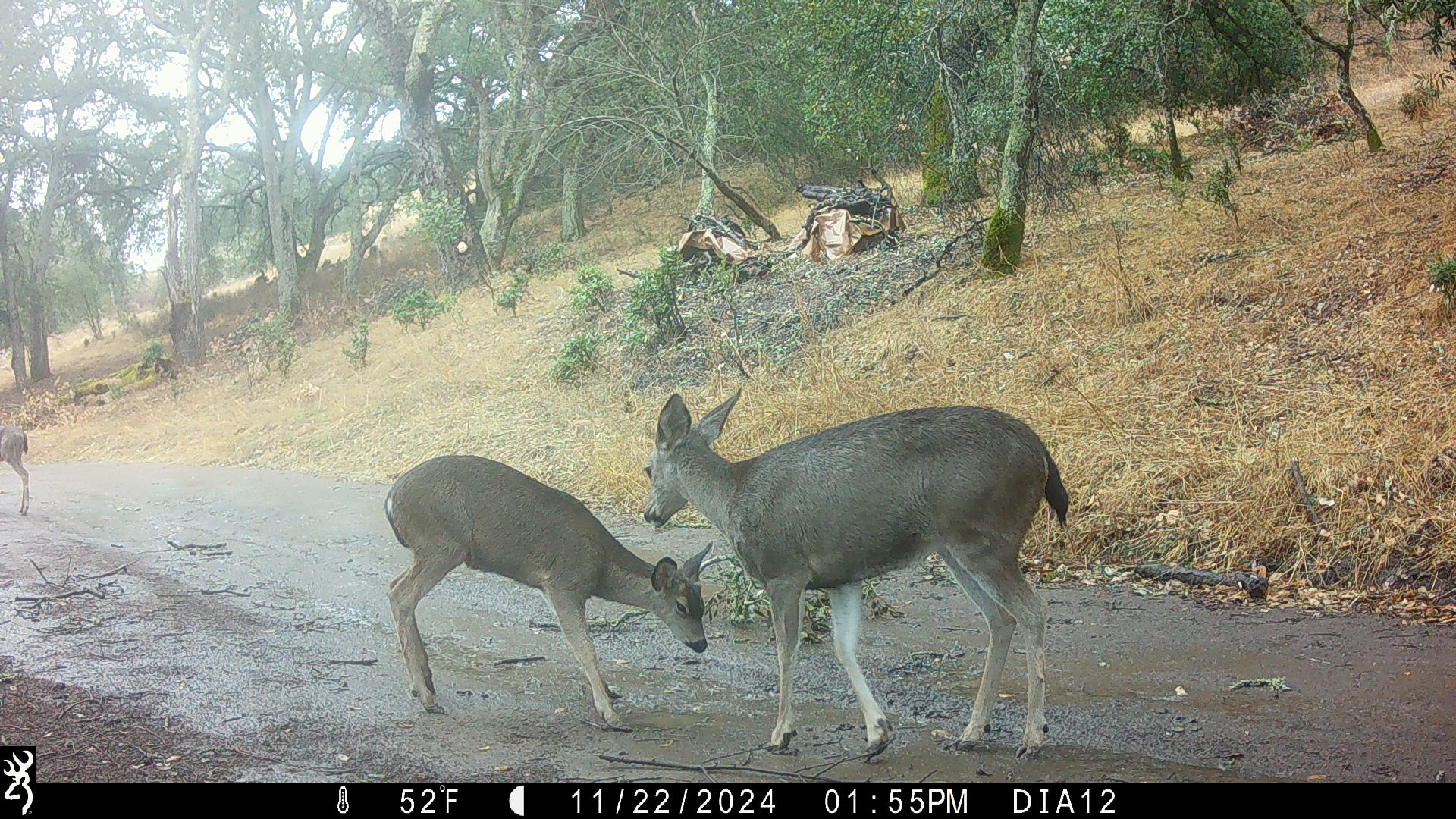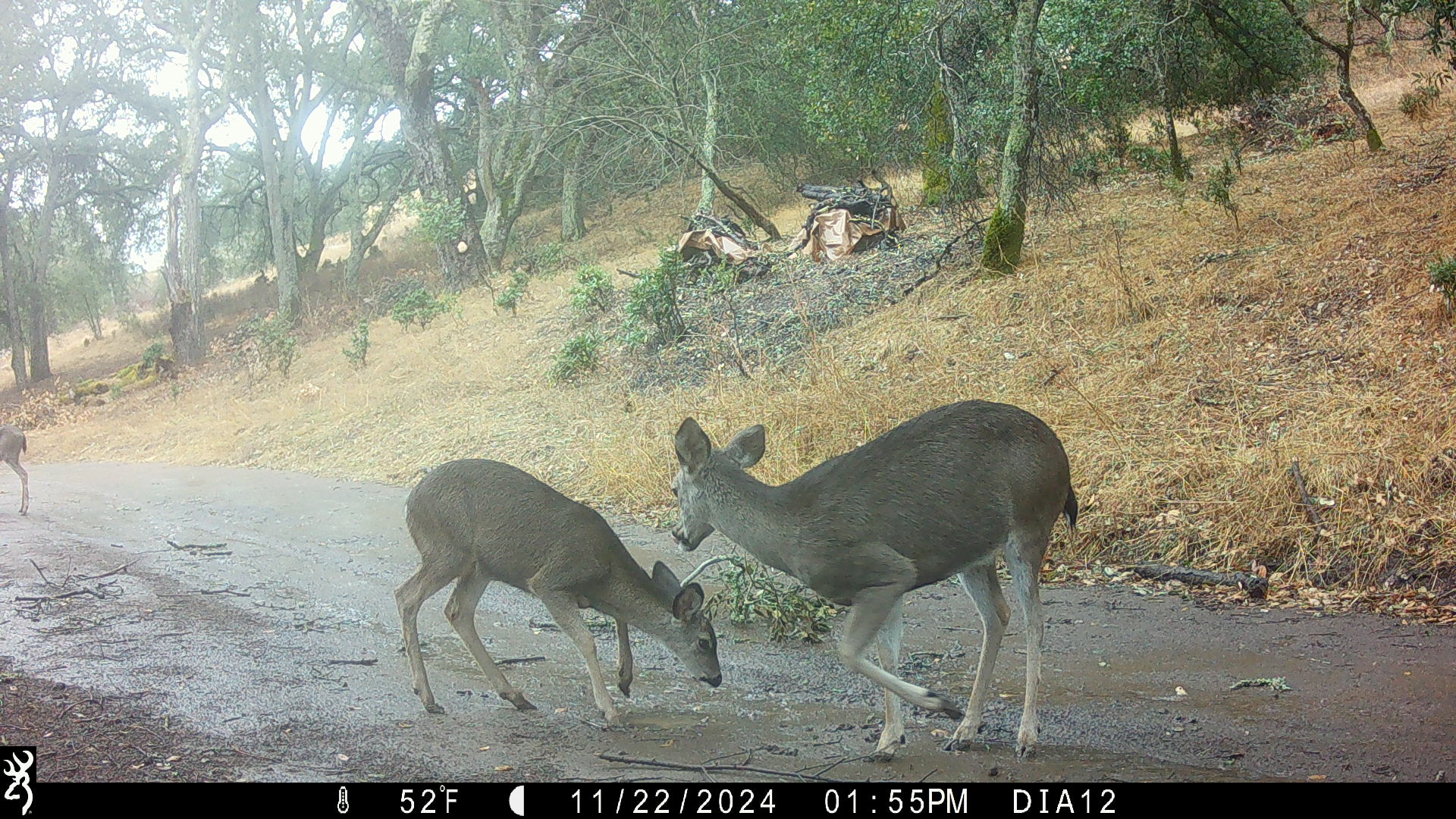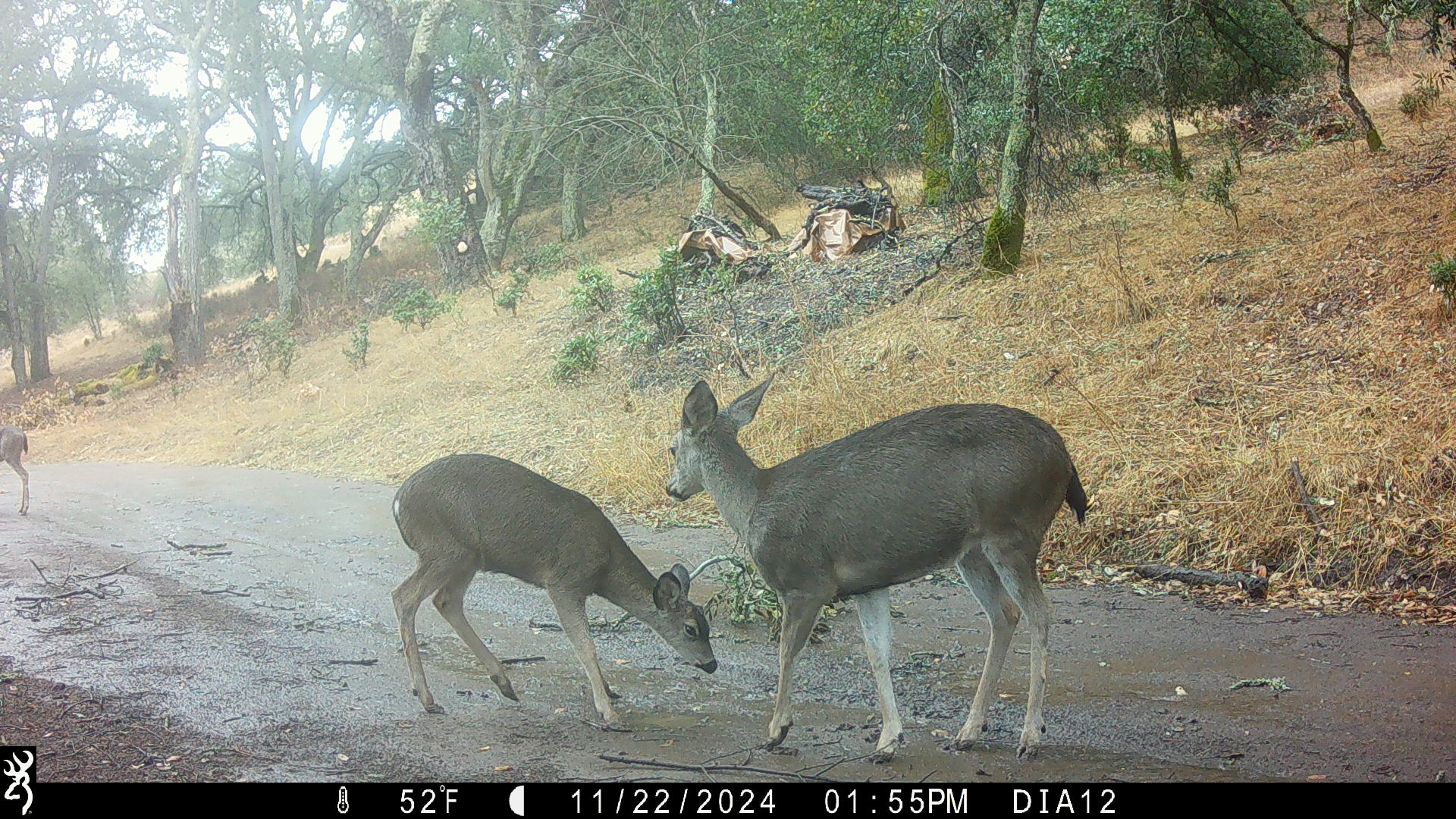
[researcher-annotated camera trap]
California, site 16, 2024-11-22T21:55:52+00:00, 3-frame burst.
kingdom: Animalia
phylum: Chordata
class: Mammalia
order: Artiodactyla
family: Cervidae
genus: Odocoileus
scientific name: Odocoileus hemionus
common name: mule deer